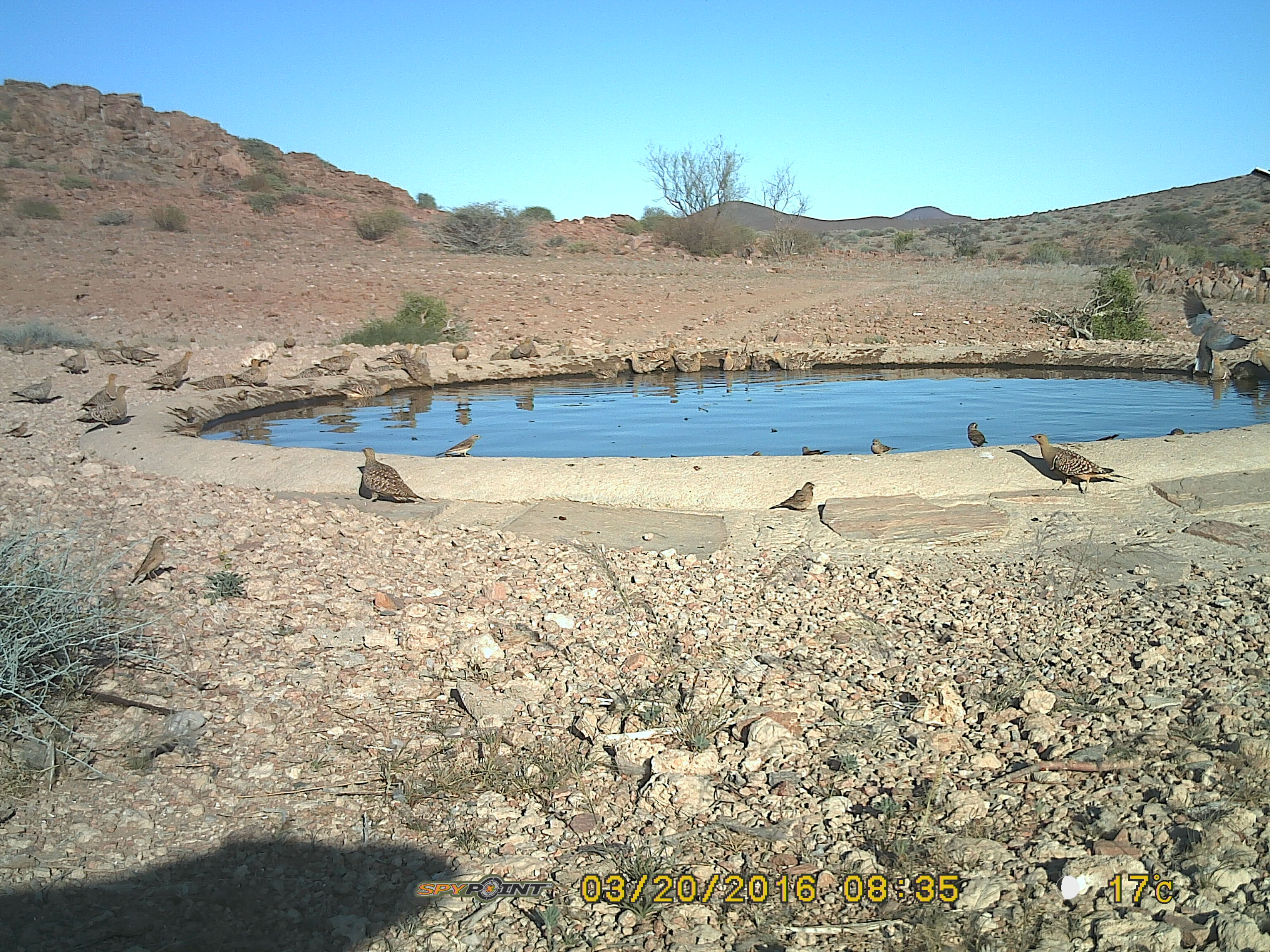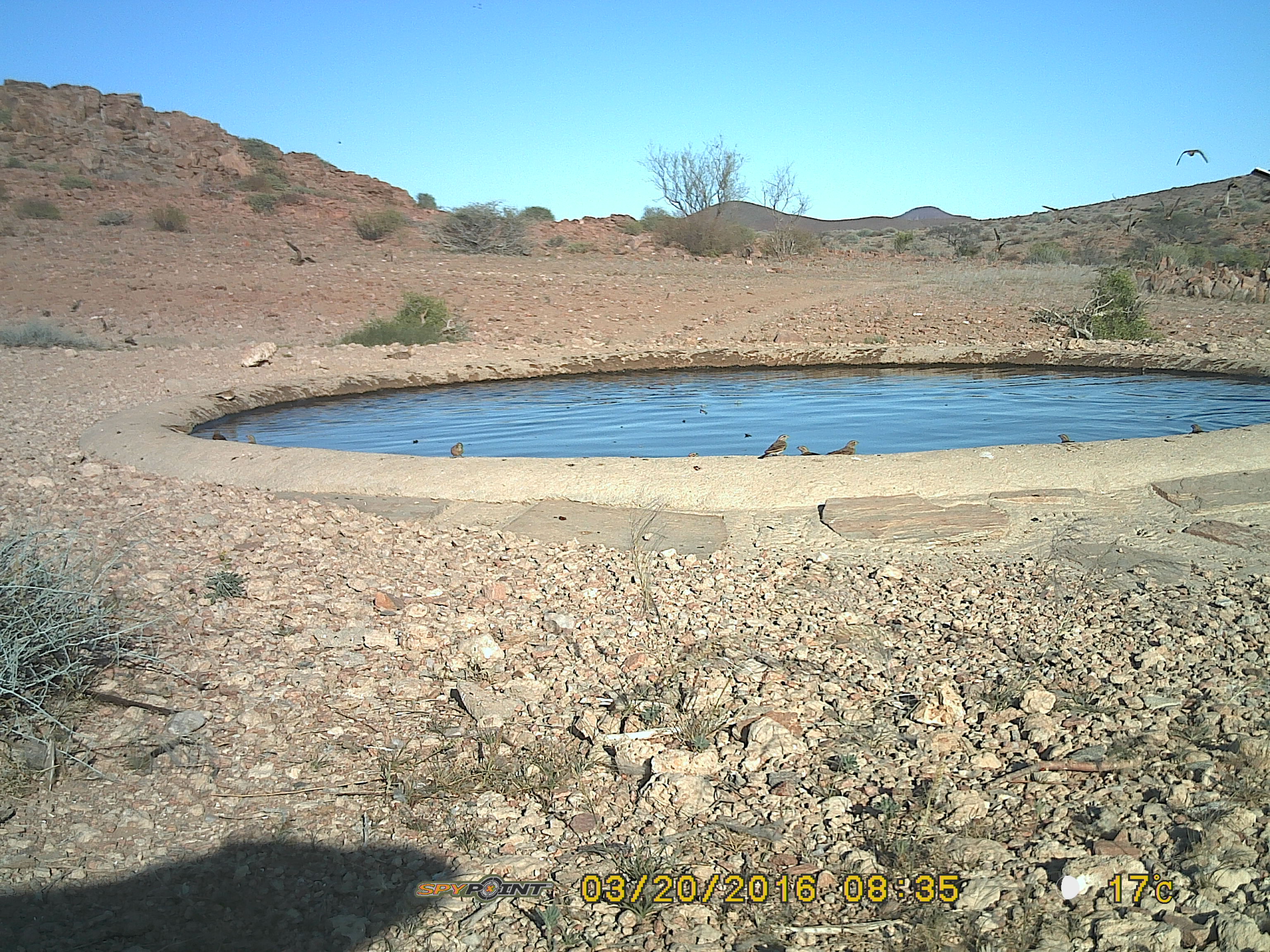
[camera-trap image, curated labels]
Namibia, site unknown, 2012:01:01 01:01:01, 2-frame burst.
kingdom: Animalia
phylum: Chordata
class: Aves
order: Pterocliformes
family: Pteroclidae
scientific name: Pteroclidae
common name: sandgrouse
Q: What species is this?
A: Pteroclidae (sandgrouse).